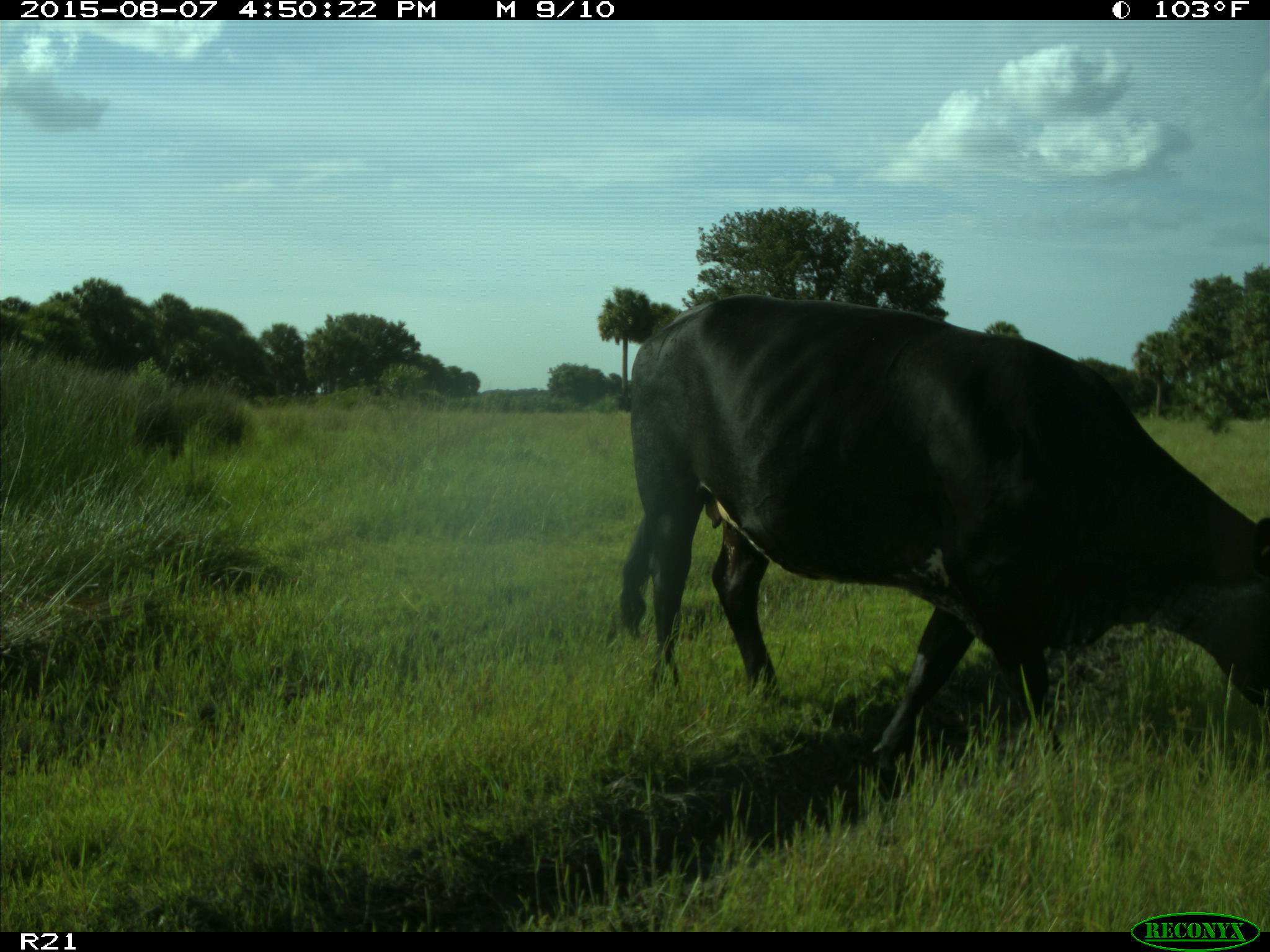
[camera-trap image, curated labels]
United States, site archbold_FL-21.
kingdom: Animalia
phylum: Chordata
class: Mammalia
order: Artiodactyla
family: Bovidae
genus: Bos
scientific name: Bos taurus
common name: domestic cow